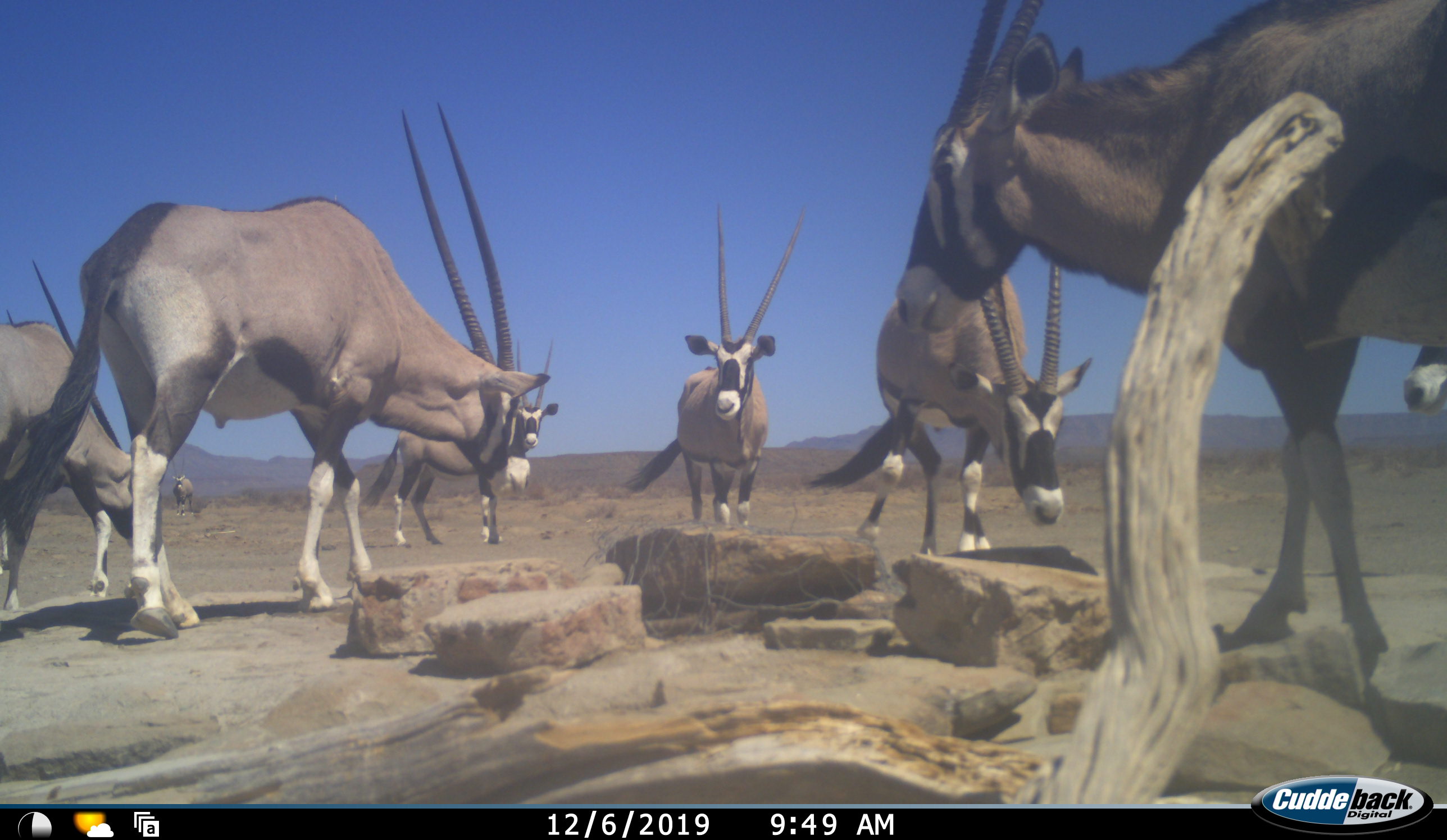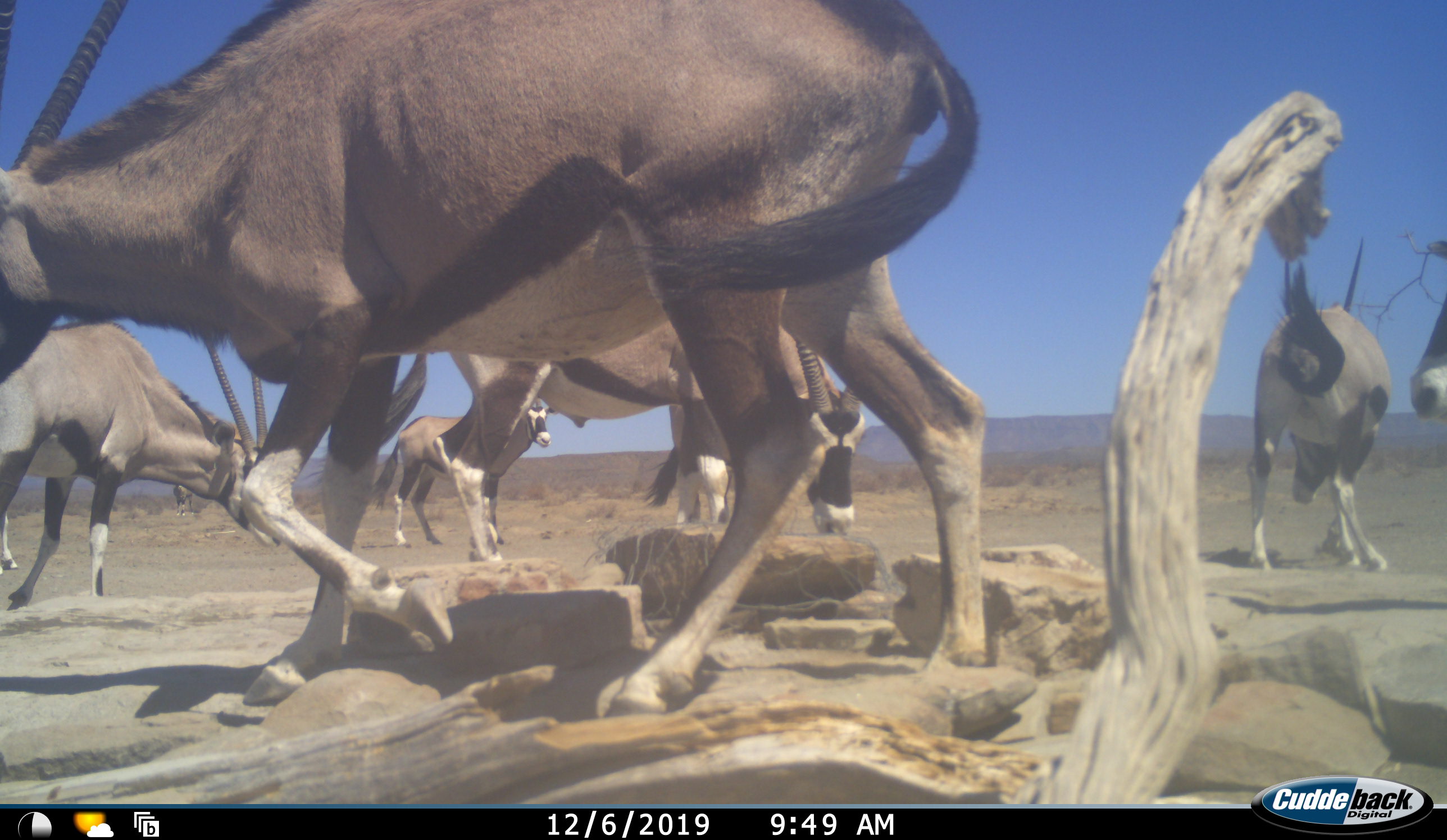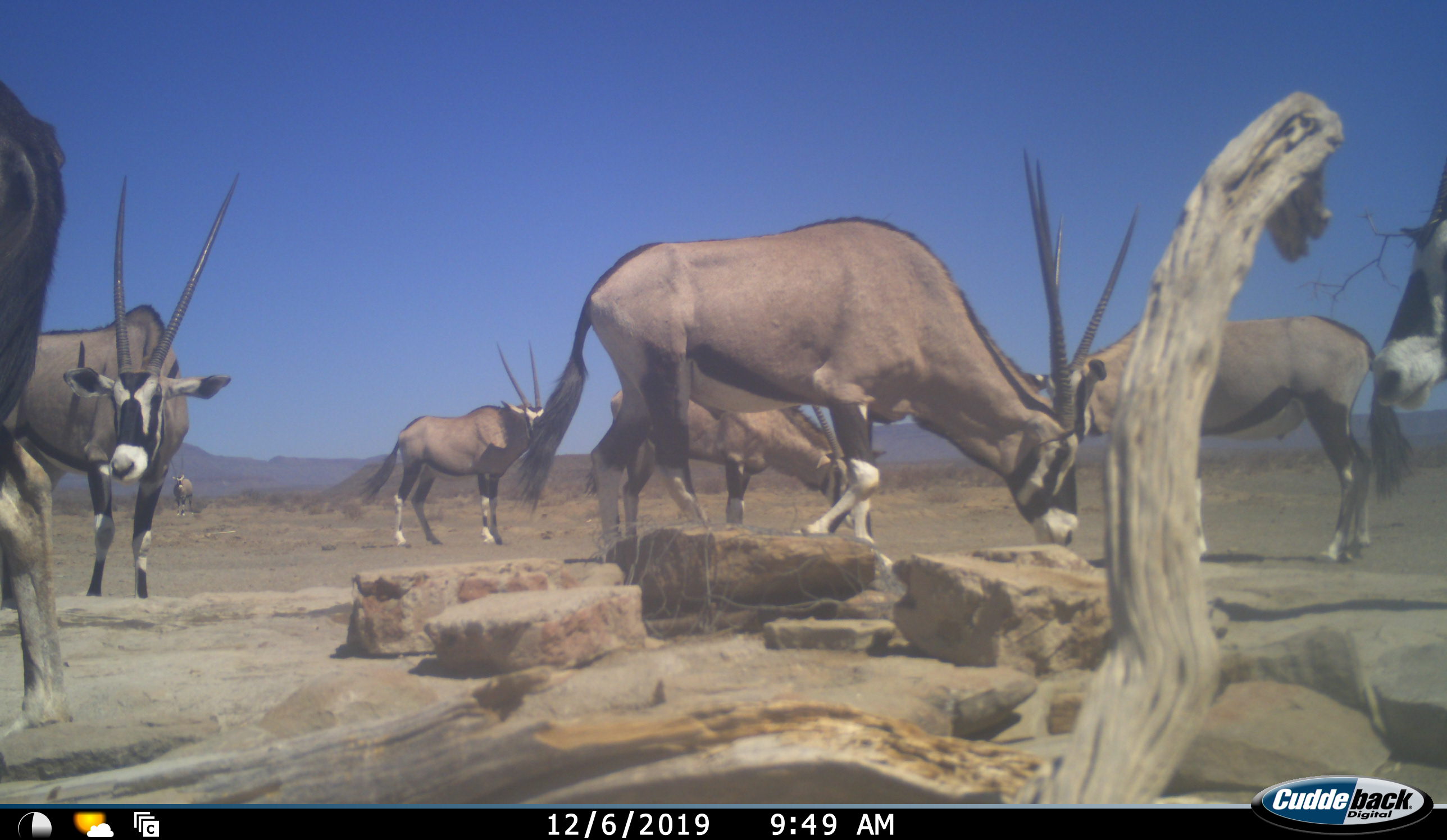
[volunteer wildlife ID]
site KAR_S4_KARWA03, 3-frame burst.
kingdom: Animalia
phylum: Chordata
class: Mammalia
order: Artiodactyla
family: Bovidae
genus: Oryx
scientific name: Oryx gazella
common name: gemsbok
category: oryx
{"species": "oryx (gemsbok) (Oryx gazella)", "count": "8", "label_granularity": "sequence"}